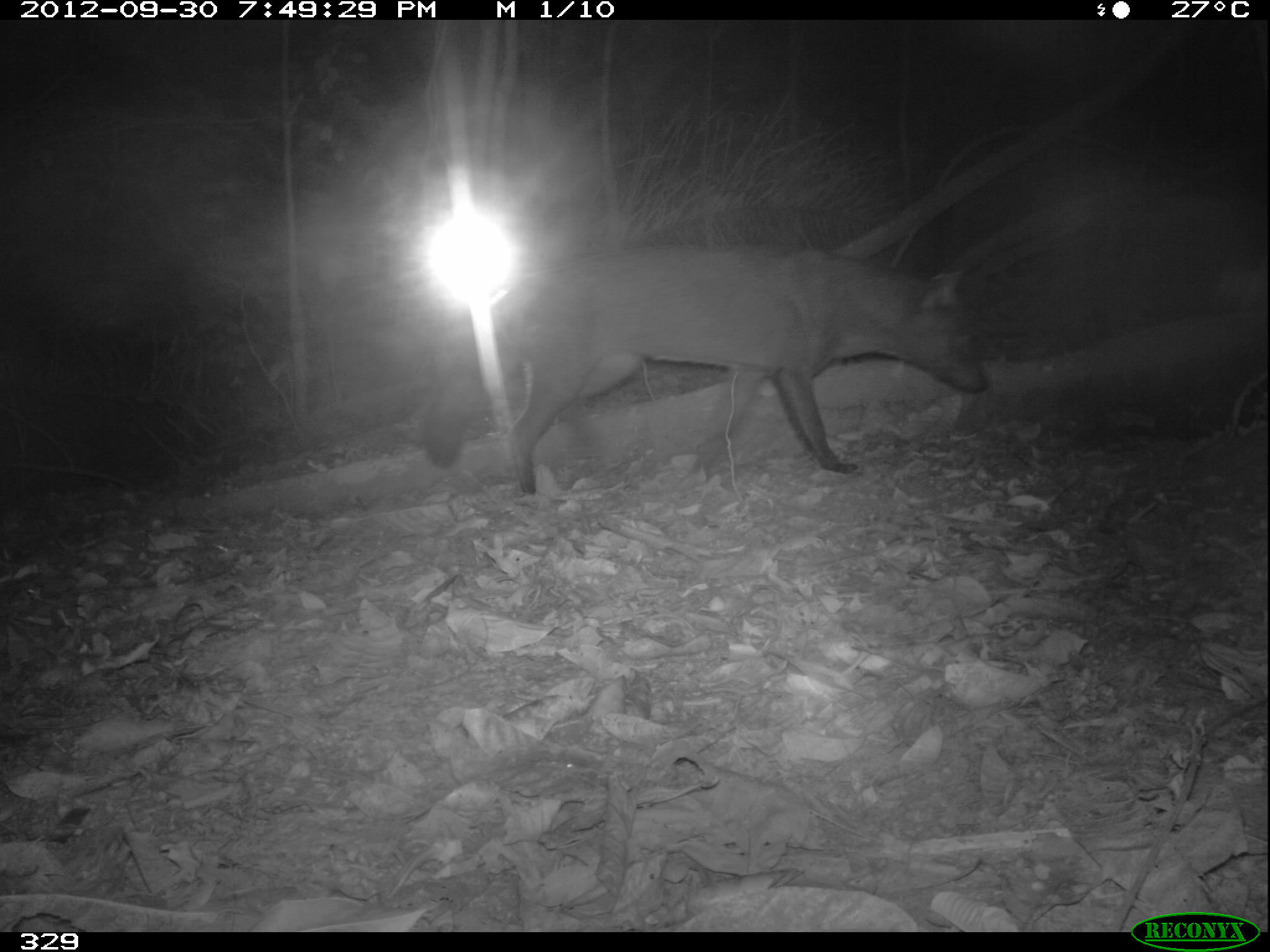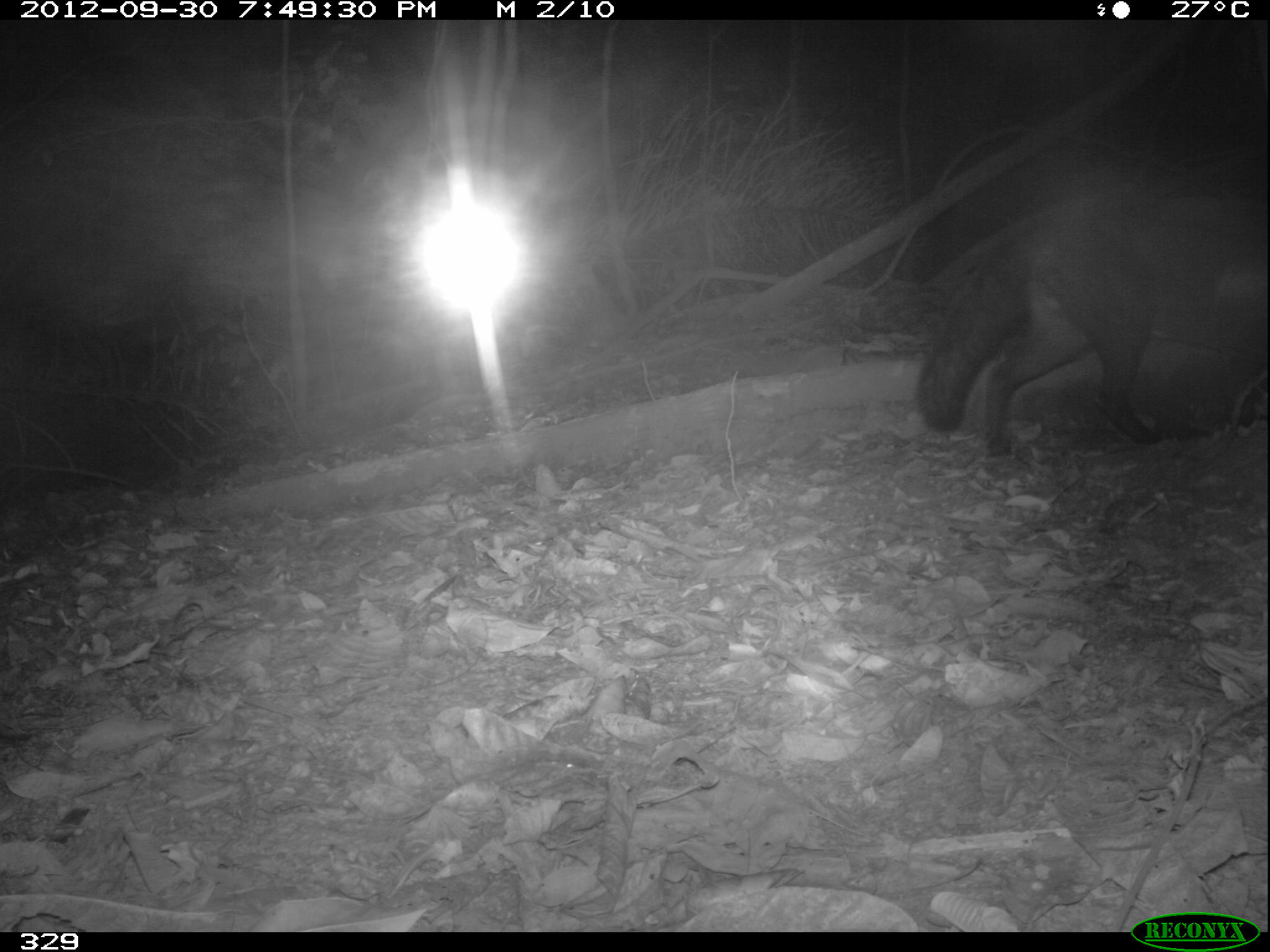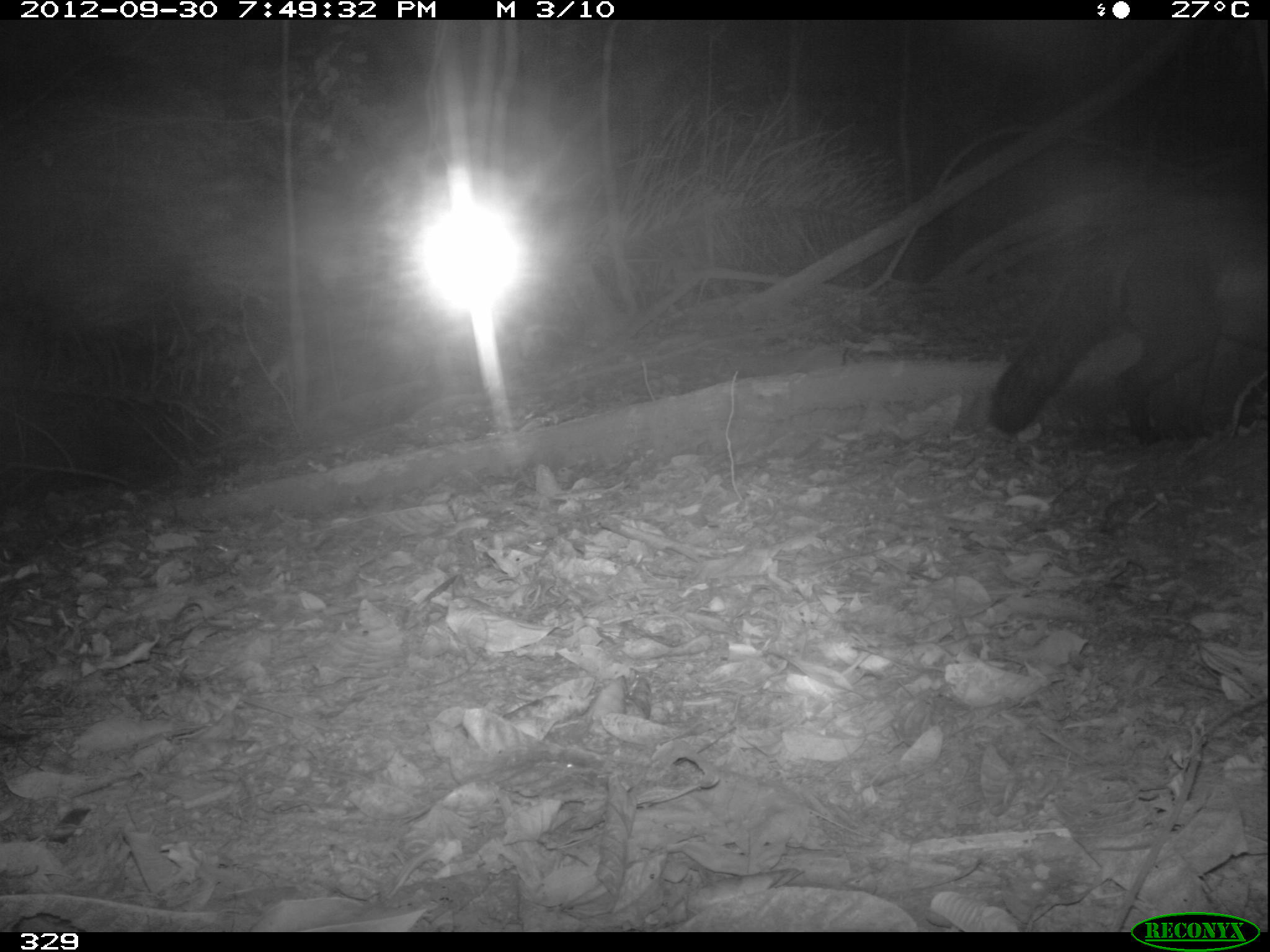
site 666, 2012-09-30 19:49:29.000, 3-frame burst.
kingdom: Animalia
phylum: Chordata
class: Mammalia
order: Carnivora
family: Canidae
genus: Atelocynus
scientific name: Atelocynus microtis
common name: short-eared dog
Atelocynus microtis (short-eared dog).